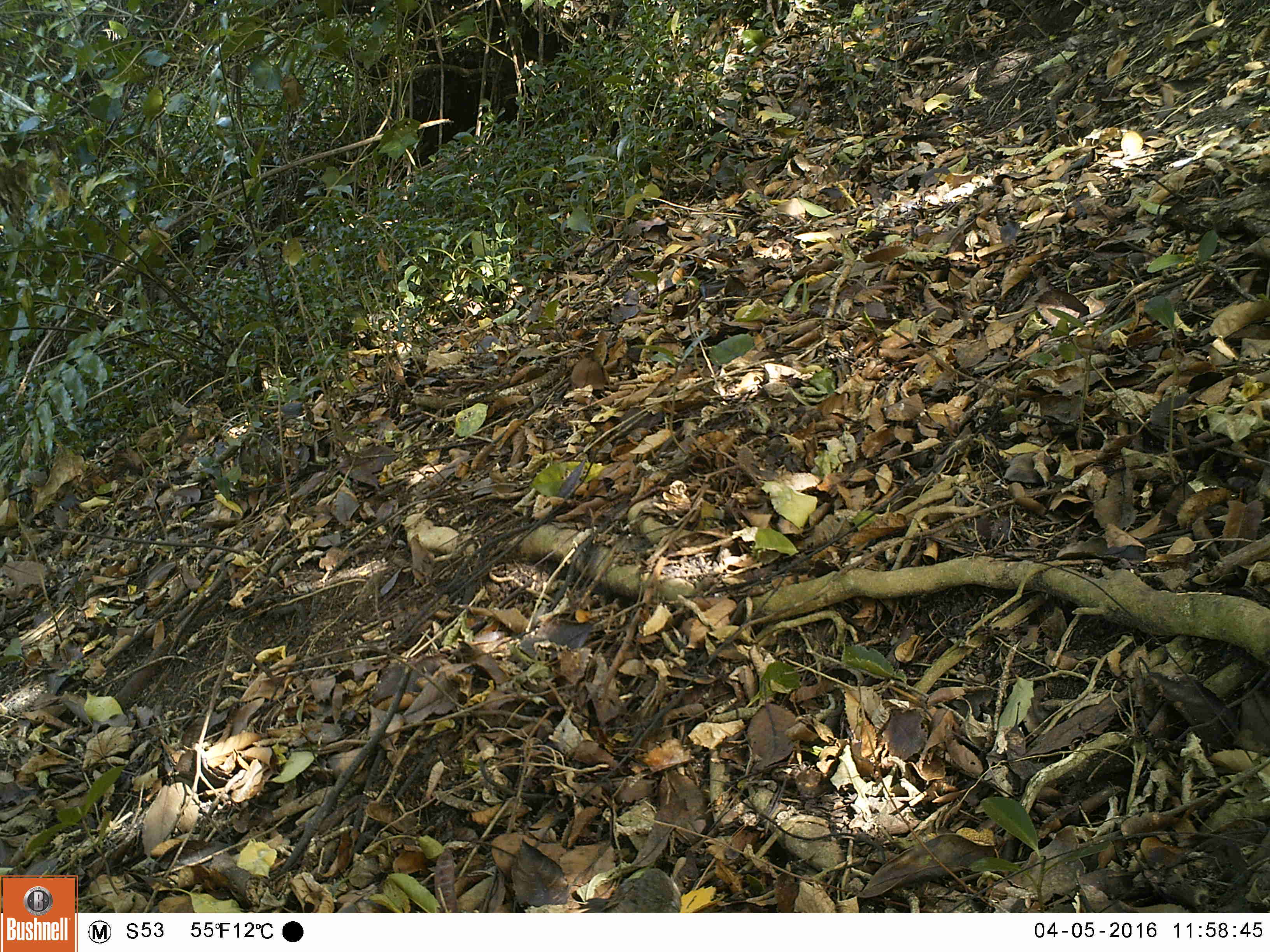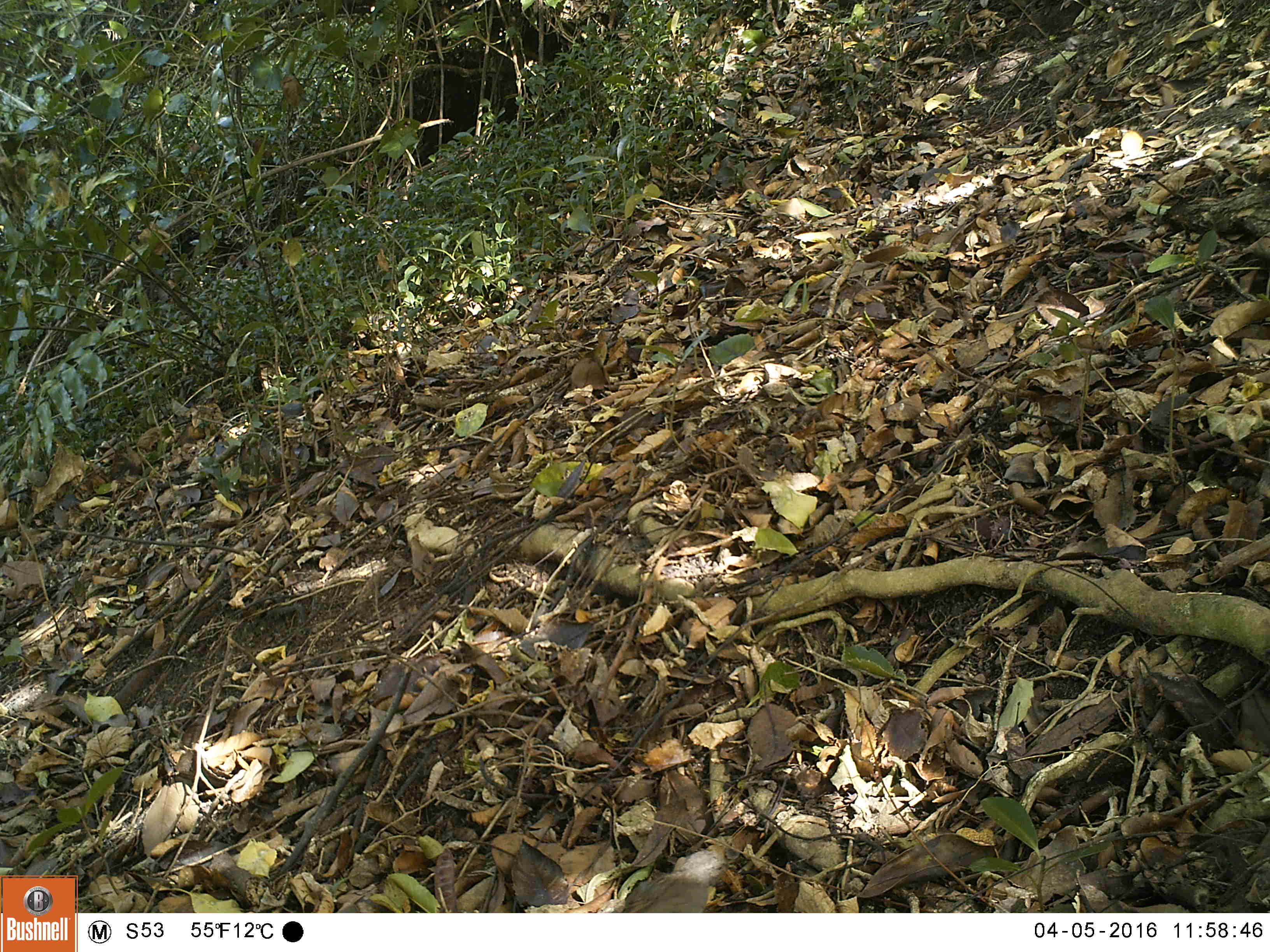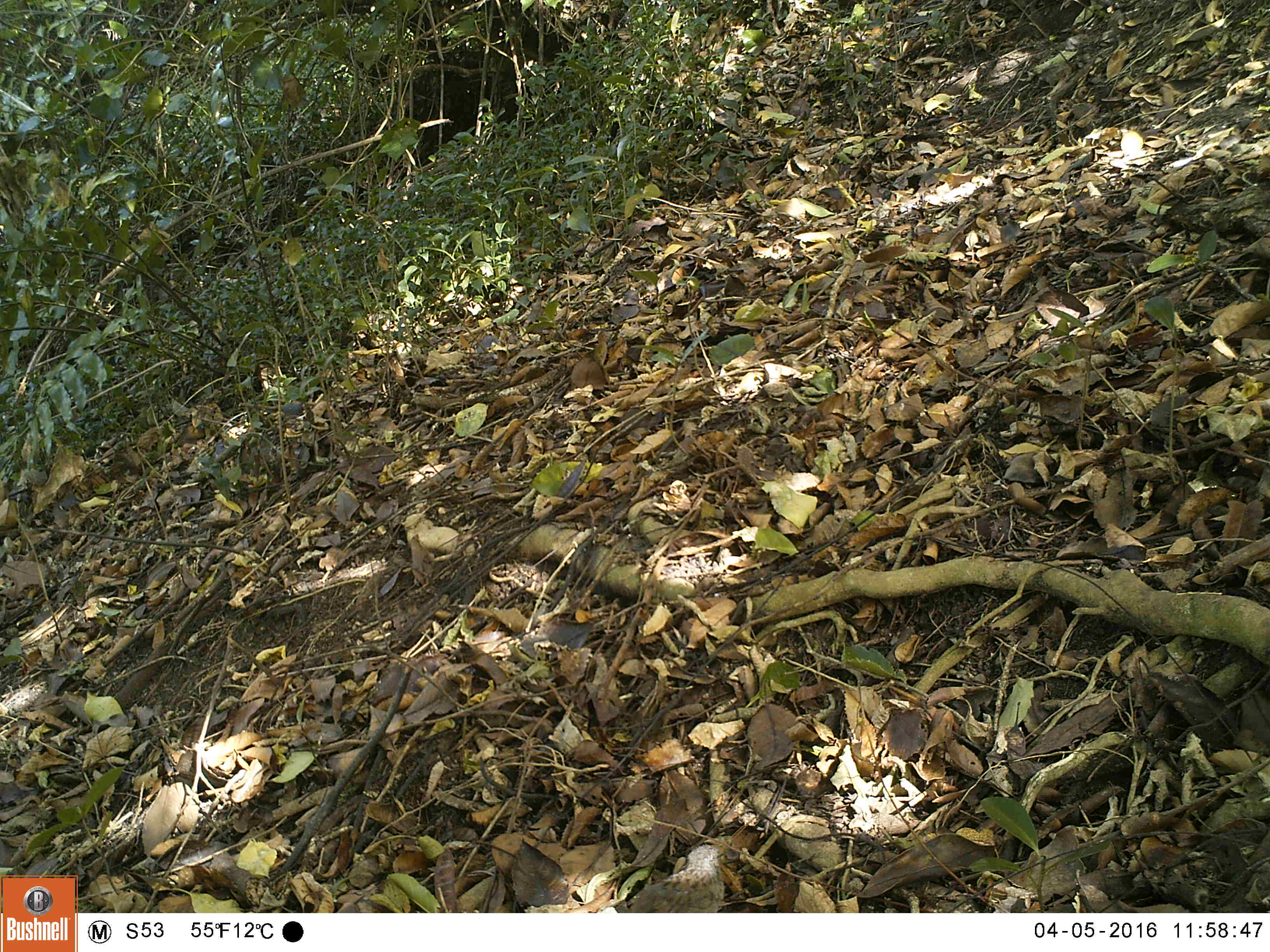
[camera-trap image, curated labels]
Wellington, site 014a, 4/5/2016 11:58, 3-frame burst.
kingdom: Animalia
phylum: Chordata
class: Aves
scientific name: Aves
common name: bird